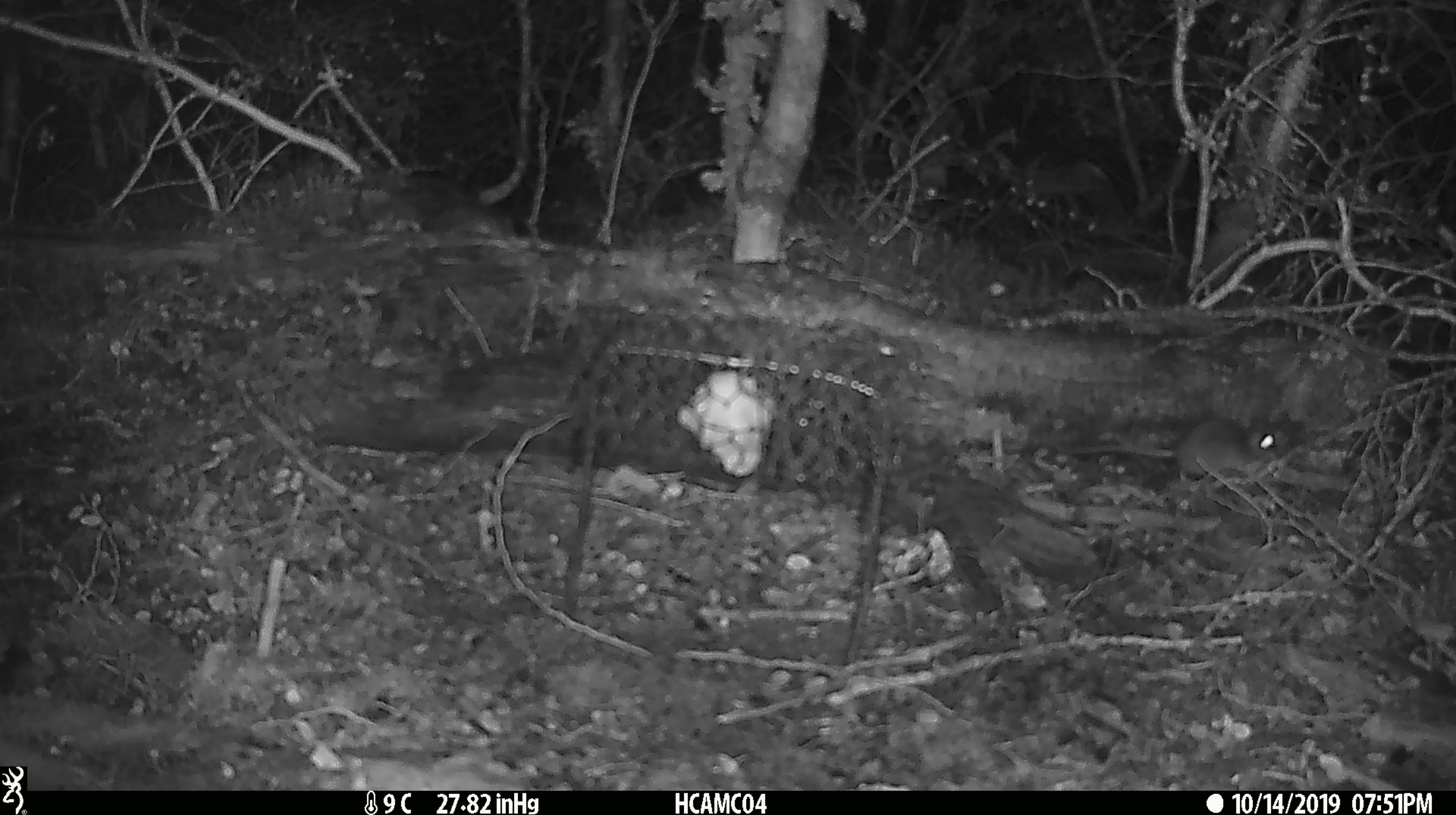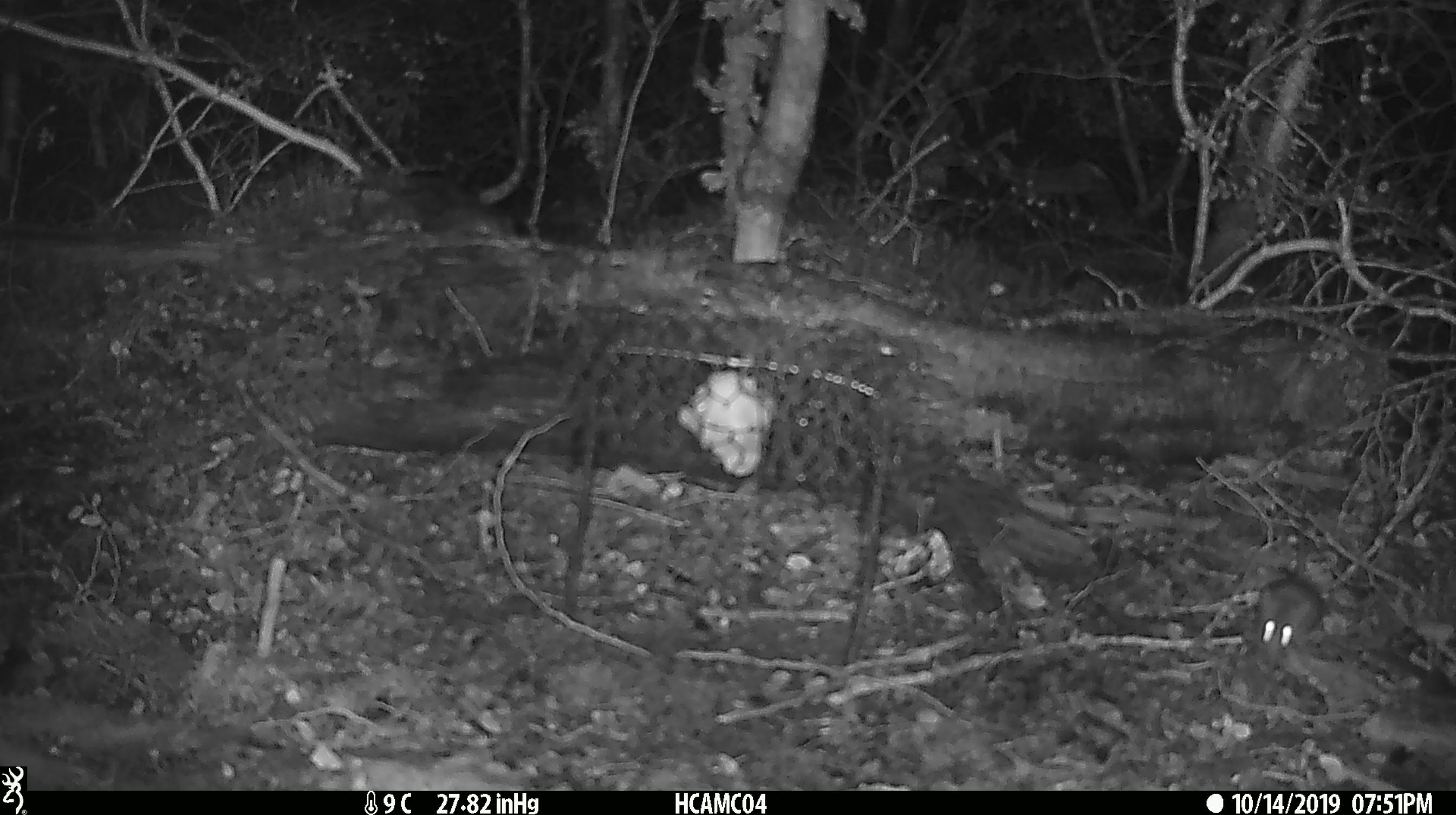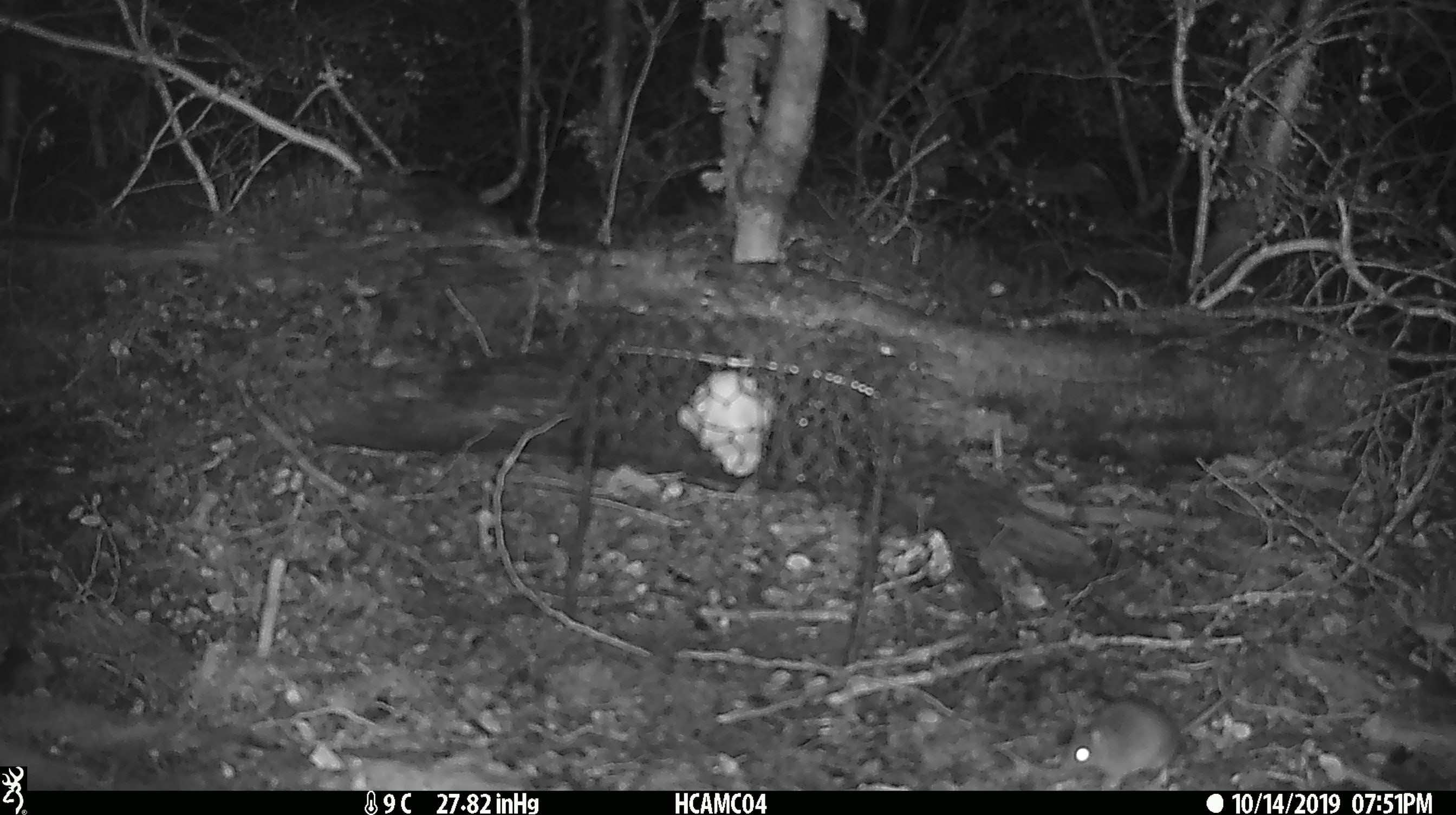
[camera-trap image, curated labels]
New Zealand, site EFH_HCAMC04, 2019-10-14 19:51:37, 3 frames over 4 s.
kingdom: Animalia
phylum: Chordata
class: Mammalia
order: Rodentia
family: Muridae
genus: Mus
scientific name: Mus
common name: mouse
Mouse (Mus).